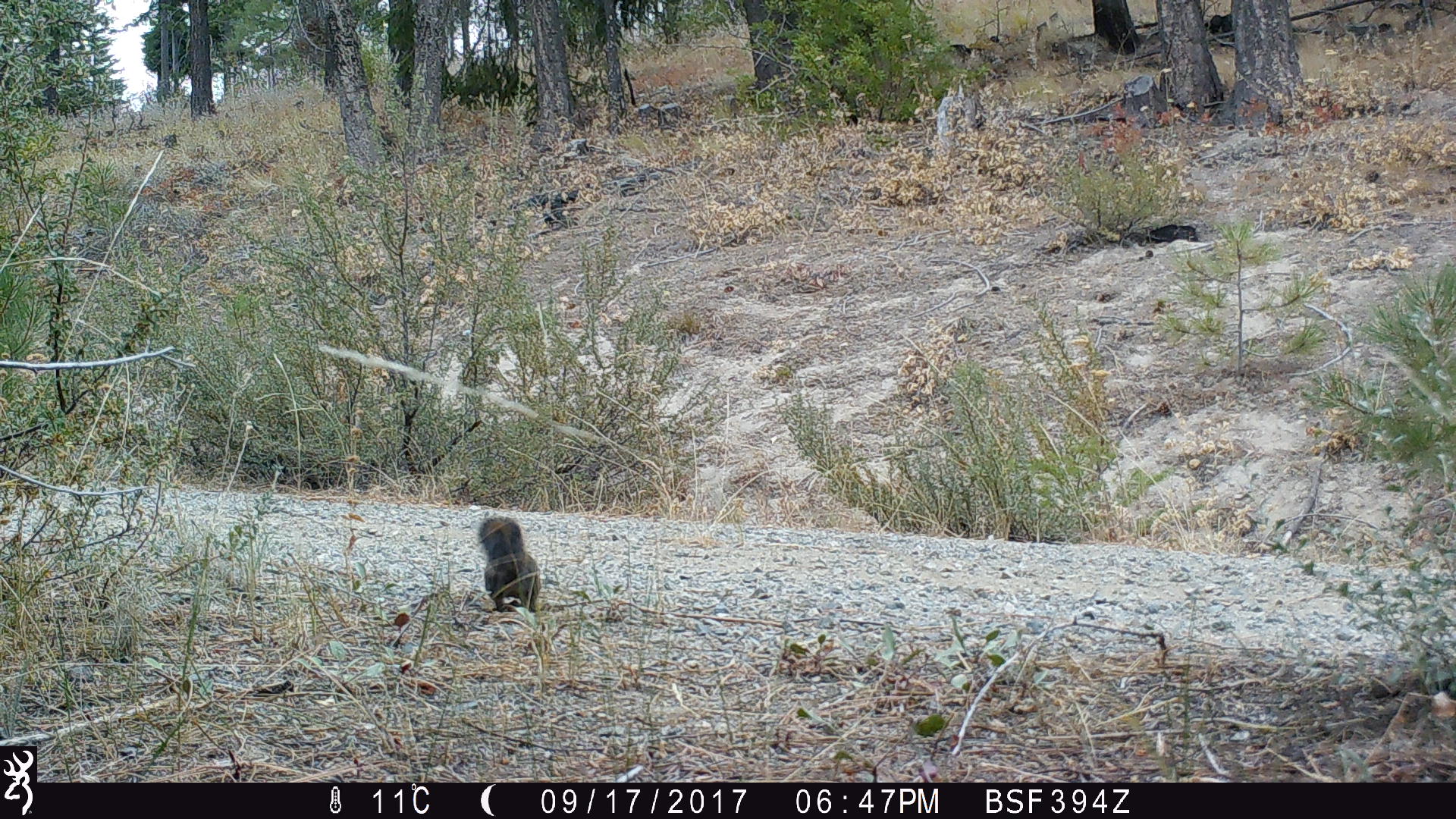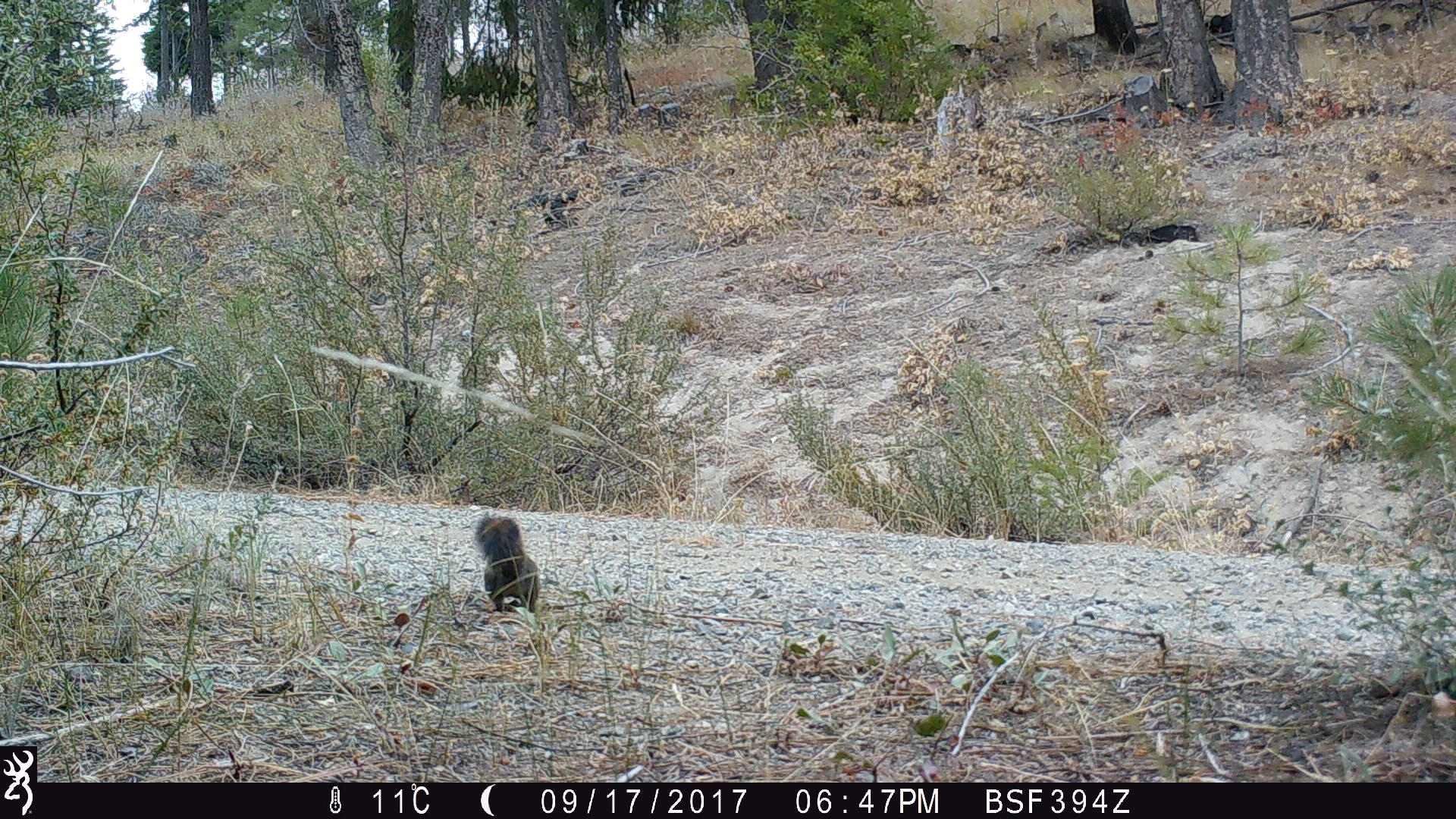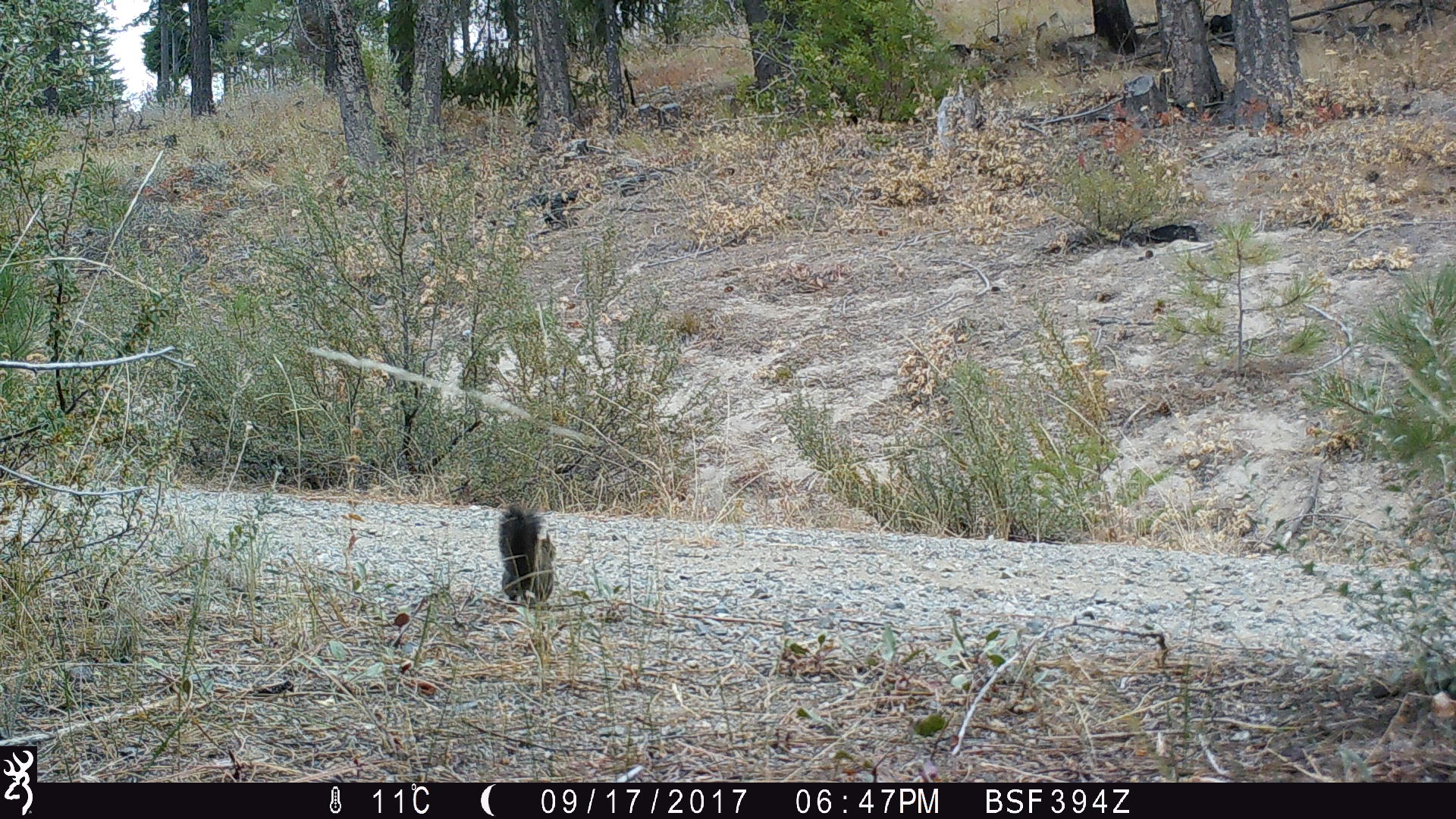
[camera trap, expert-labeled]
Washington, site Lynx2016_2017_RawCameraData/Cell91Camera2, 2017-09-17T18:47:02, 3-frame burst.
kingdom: Animalia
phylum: Chordata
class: Mammalia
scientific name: Mammalia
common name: small mammal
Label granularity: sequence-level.